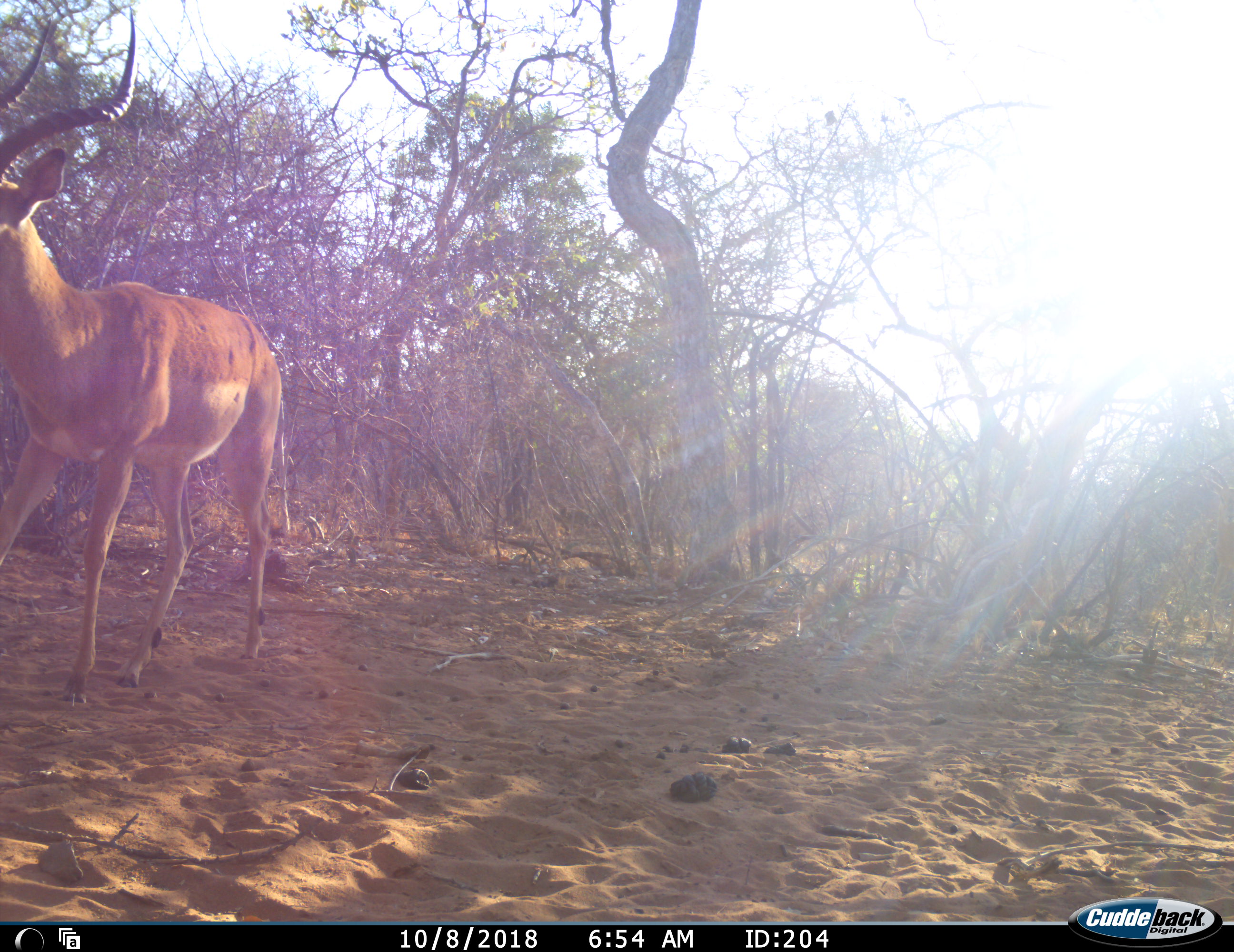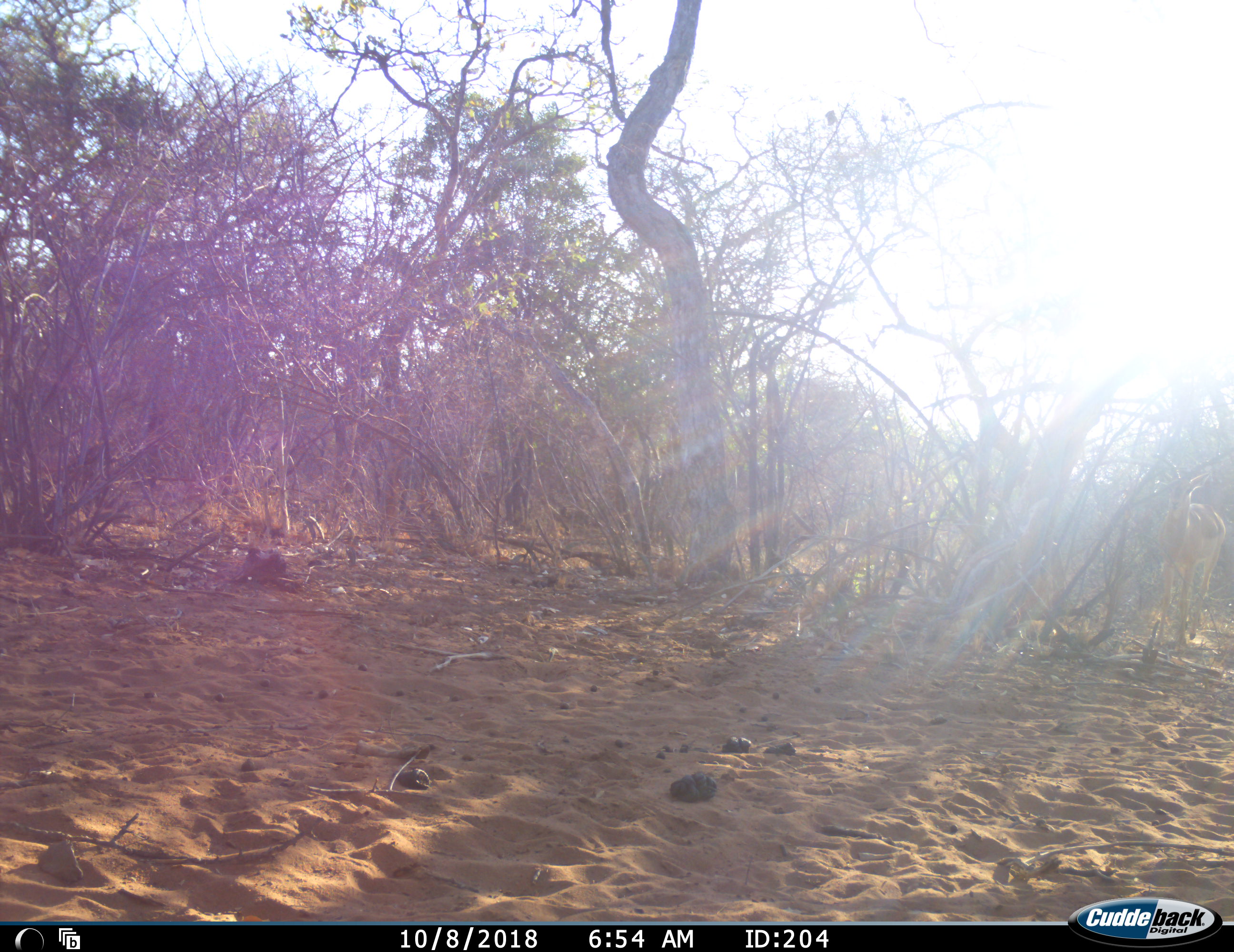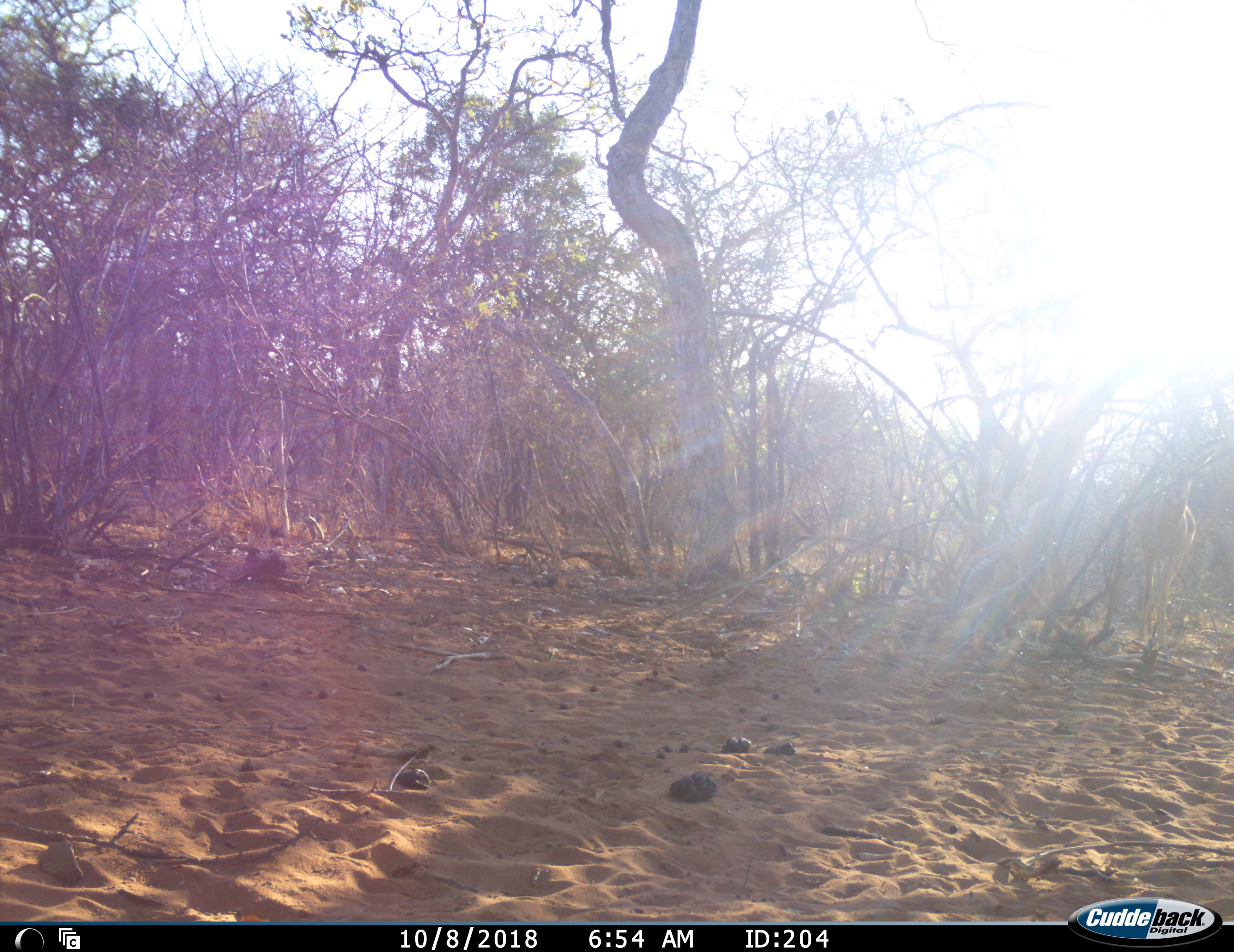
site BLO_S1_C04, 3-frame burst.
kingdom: Animalia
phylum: Chordata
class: Mammalia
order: Artiodactyla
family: Bovidae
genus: Aepyceros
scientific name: Aepyceros melampus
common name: impala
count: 2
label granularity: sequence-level